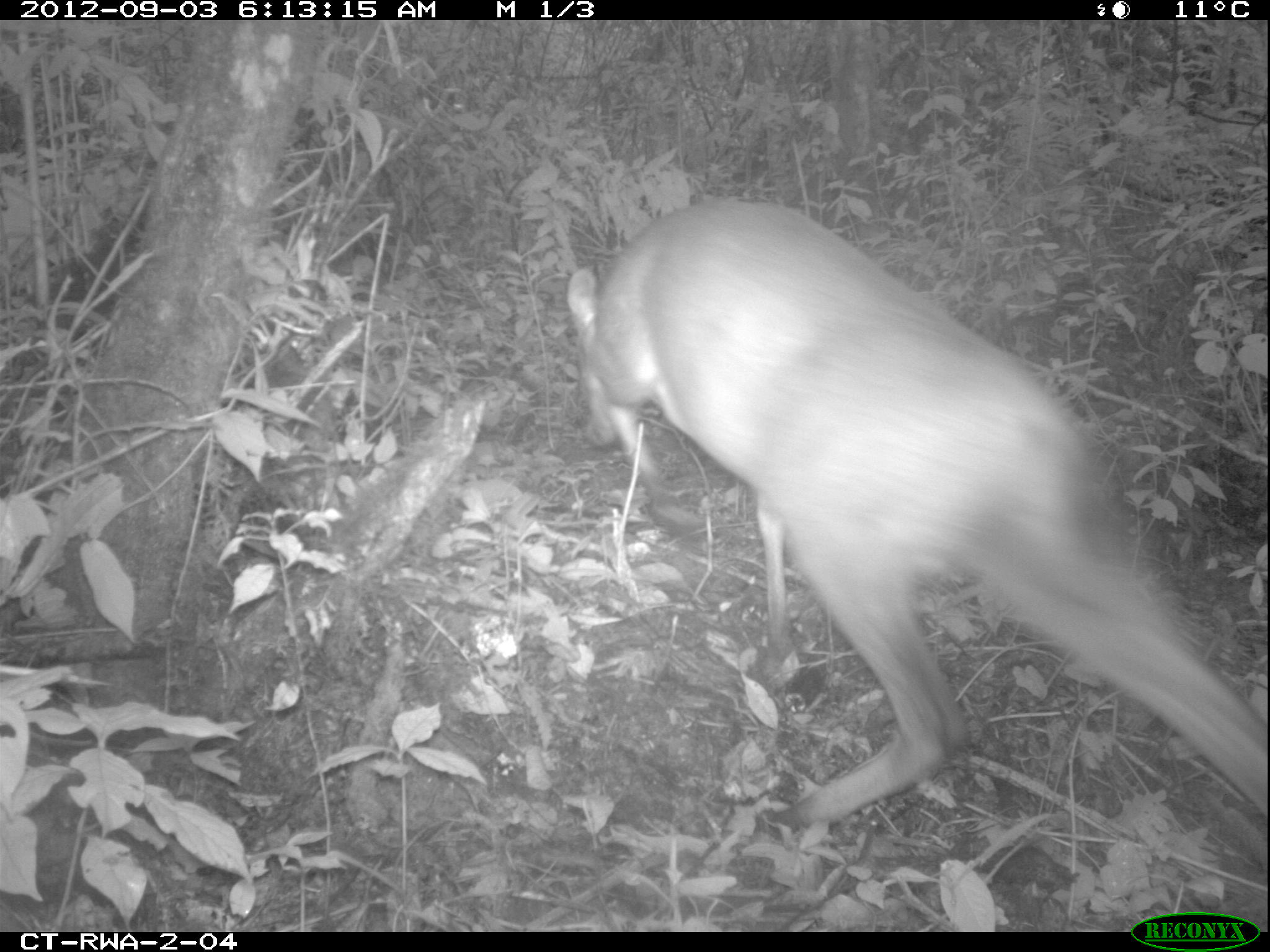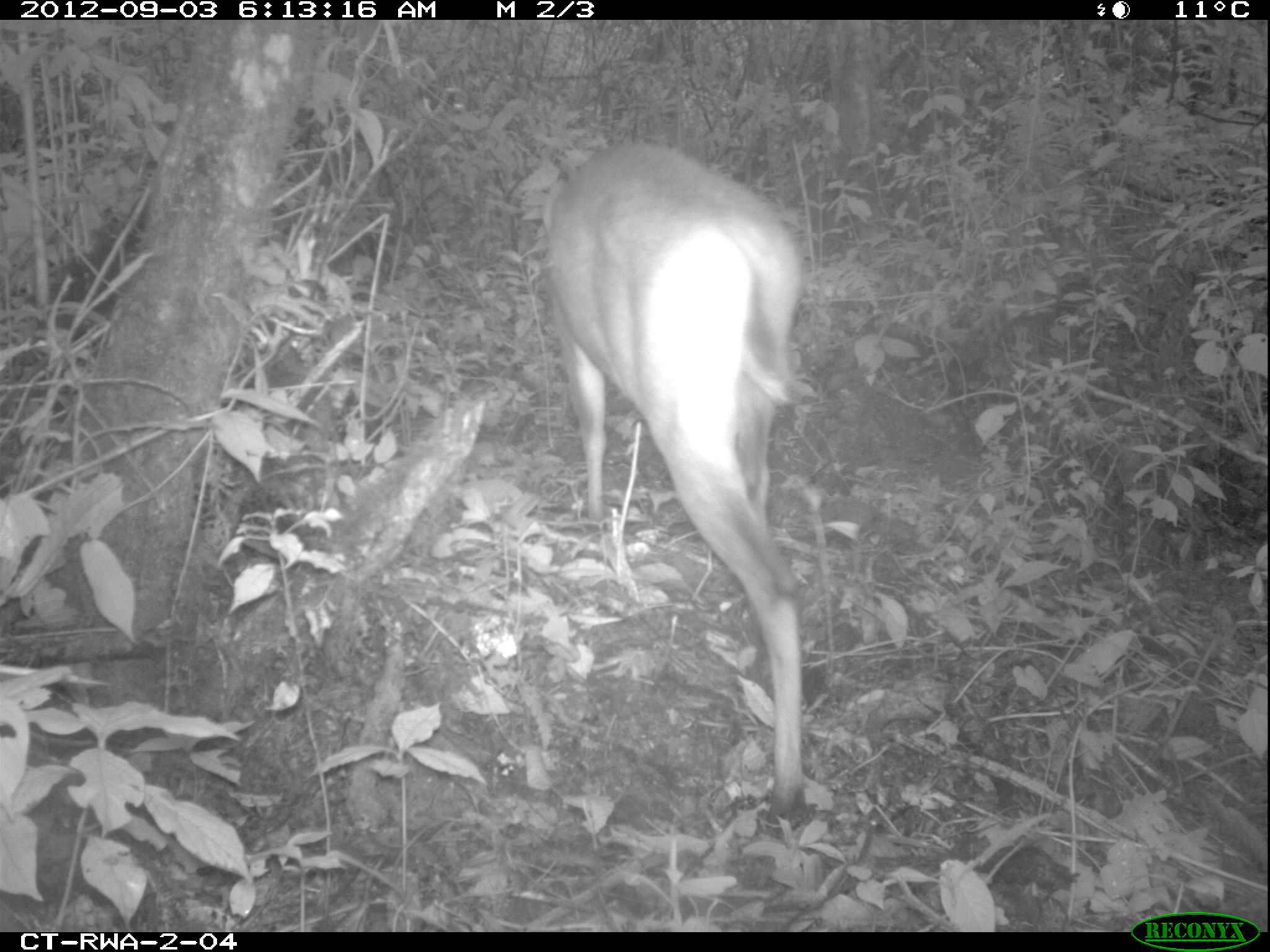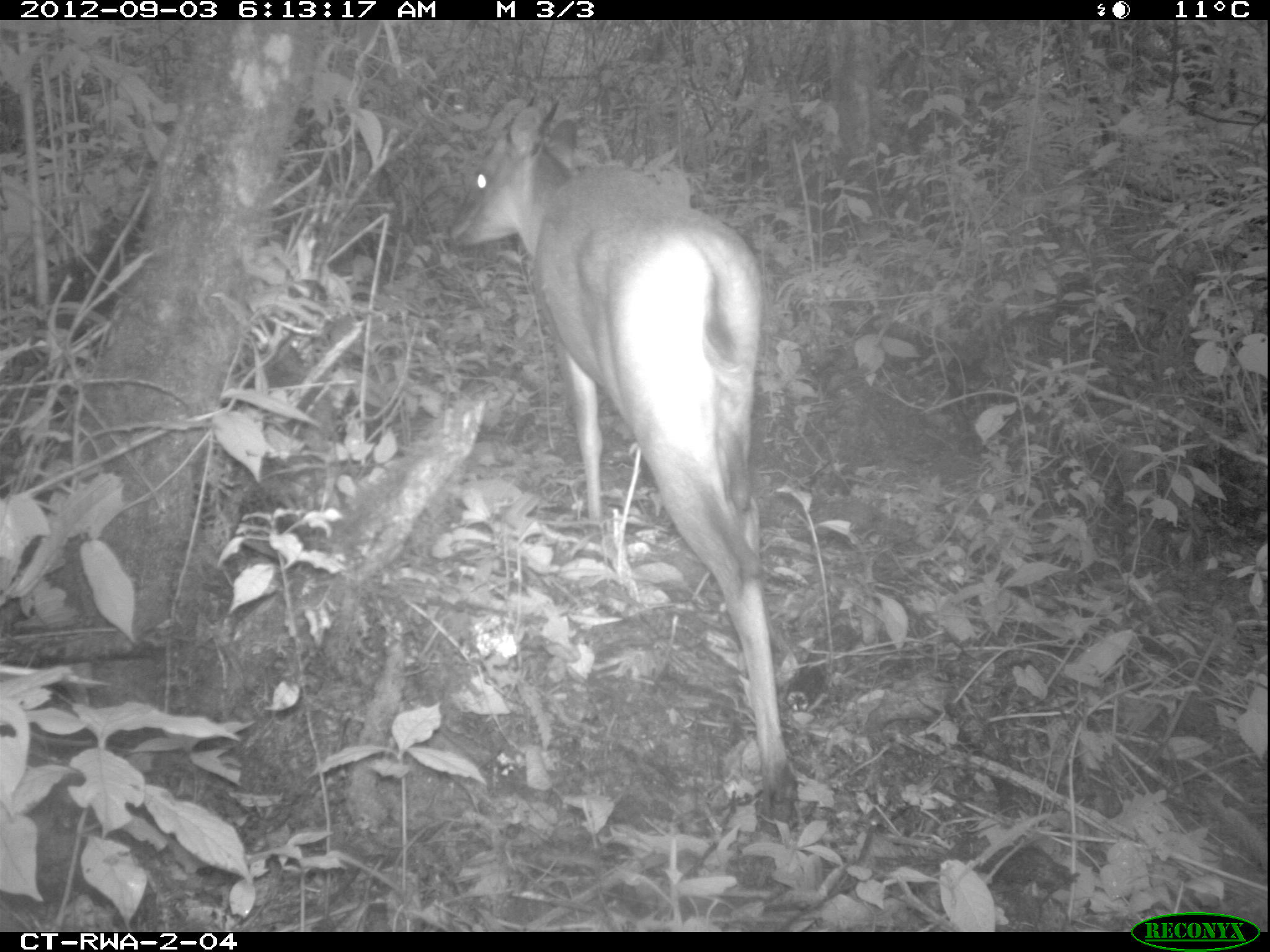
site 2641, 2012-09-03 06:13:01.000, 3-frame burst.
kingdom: Animalia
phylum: Chordata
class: Mammalia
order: Artiodactyla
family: Bovidae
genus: Cephalophus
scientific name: Cephalophus nigrifrons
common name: black-fronted duiker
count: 1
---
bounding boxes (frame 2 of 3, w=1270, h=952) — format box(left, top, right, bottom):
cephalophus nigrifrons: box(546, 141, 802, 825)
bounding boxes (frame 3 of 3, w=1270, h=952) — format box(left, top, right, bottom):
cephalophus nigrifrons: box(447, 92, 801, 825)